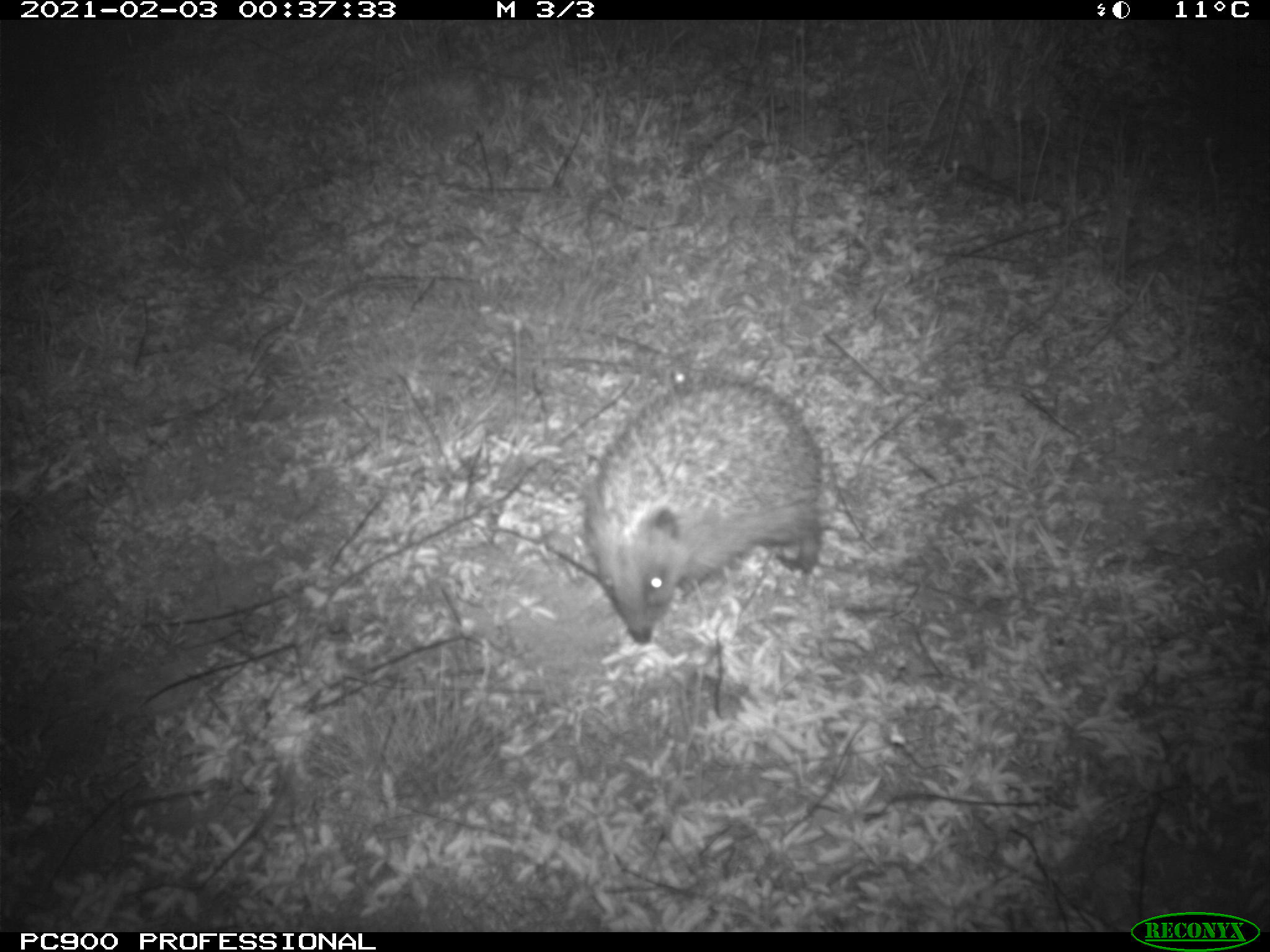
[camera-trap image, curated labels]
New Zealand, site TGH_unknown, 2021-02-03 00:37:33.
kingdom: Animalia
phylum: Chordata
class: Mammalia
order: Eulipotyphla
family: Erinaceidae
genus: Erinaceus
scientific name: Erinaceus europaeus europaeus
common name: european hedgehog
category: hedgehog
Hedgehog (european hedgehog) (Erinaceus europaeus europaeus).